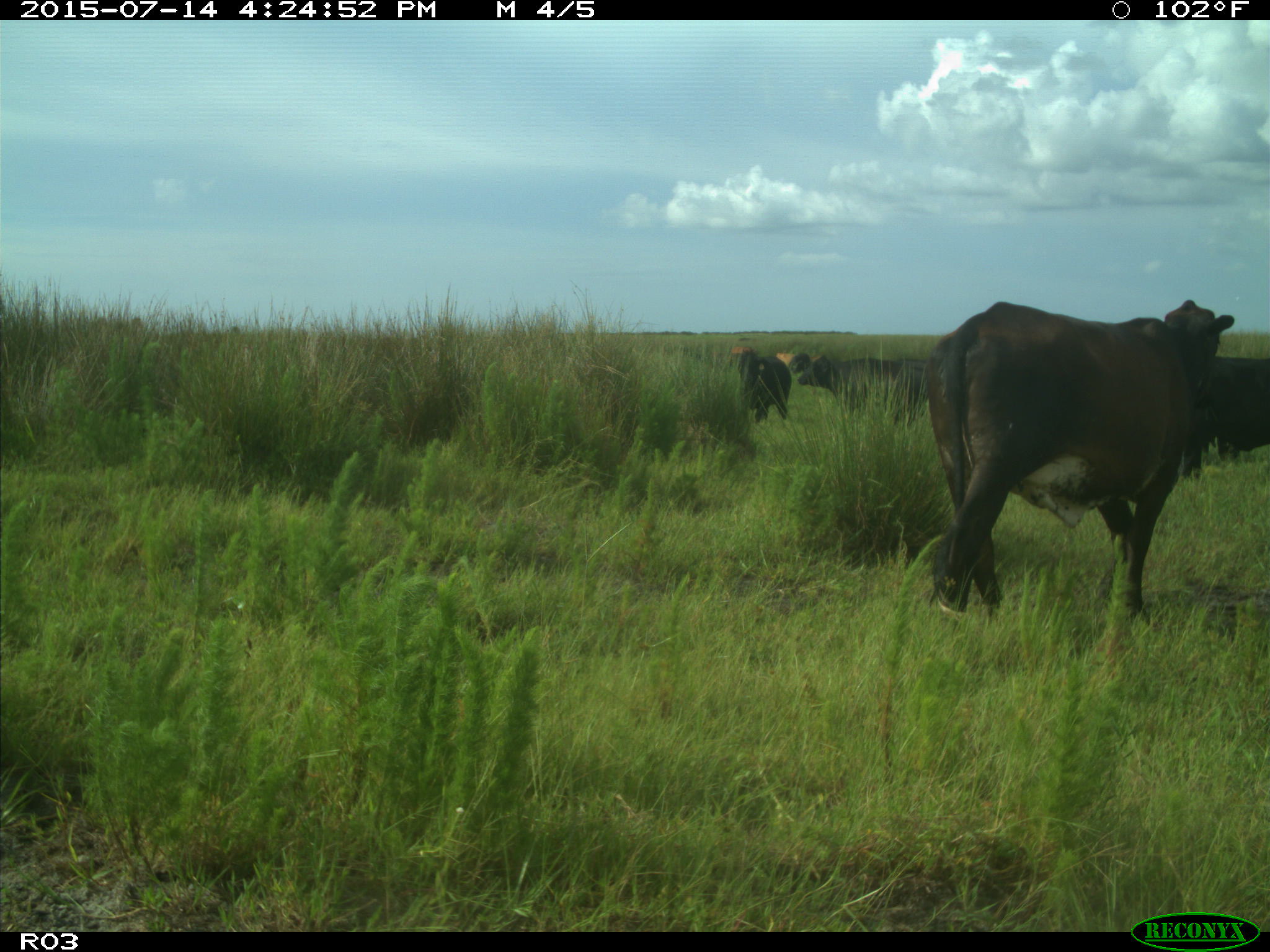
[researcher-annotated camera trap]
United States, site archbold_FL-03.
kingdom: Animalia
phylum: Chordata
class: Mammalia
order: Artiodactyla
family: Bovidae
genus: Bos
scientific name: Bos taurus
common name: domestic cow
Bos taurus (domestic cow).